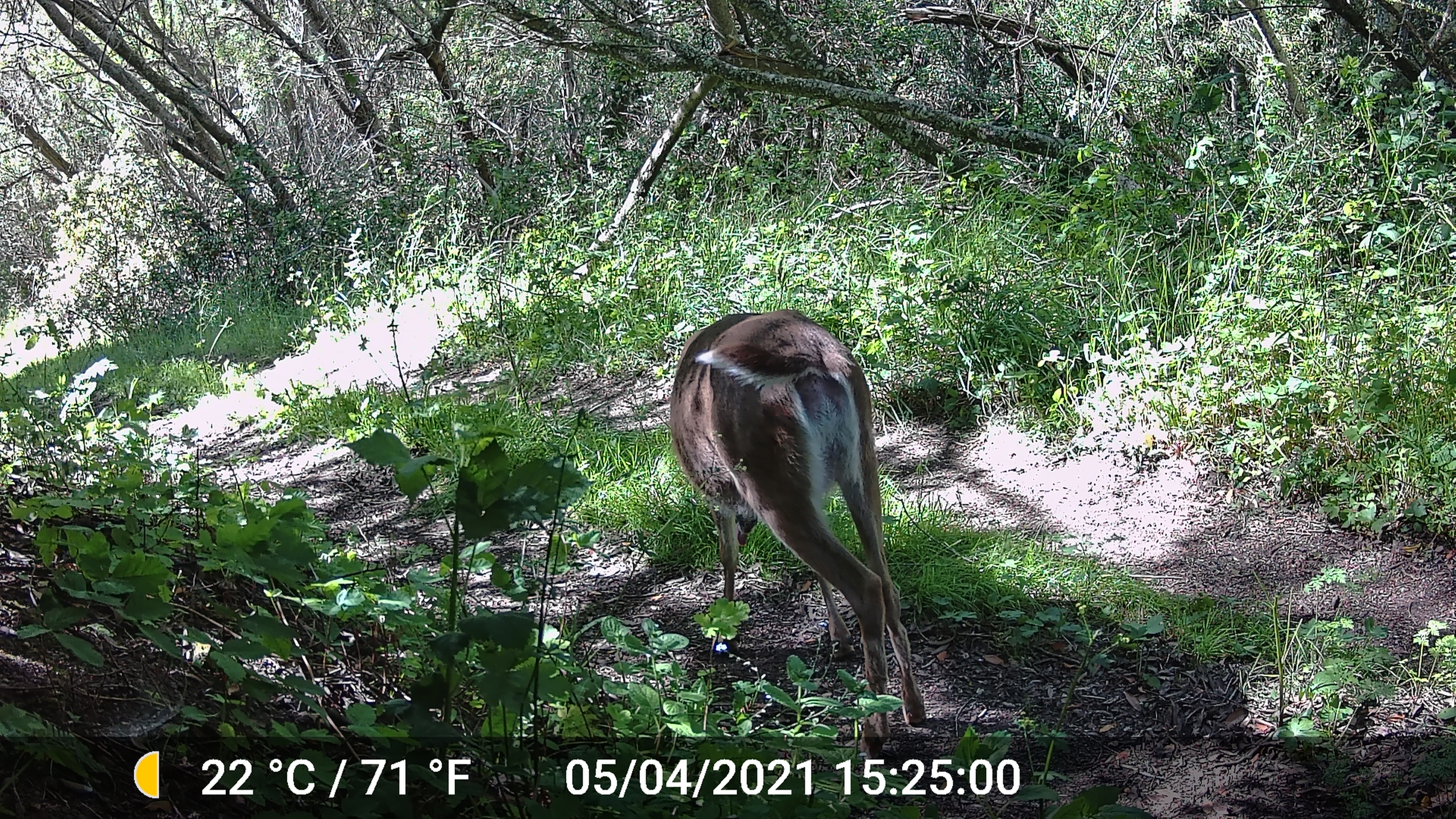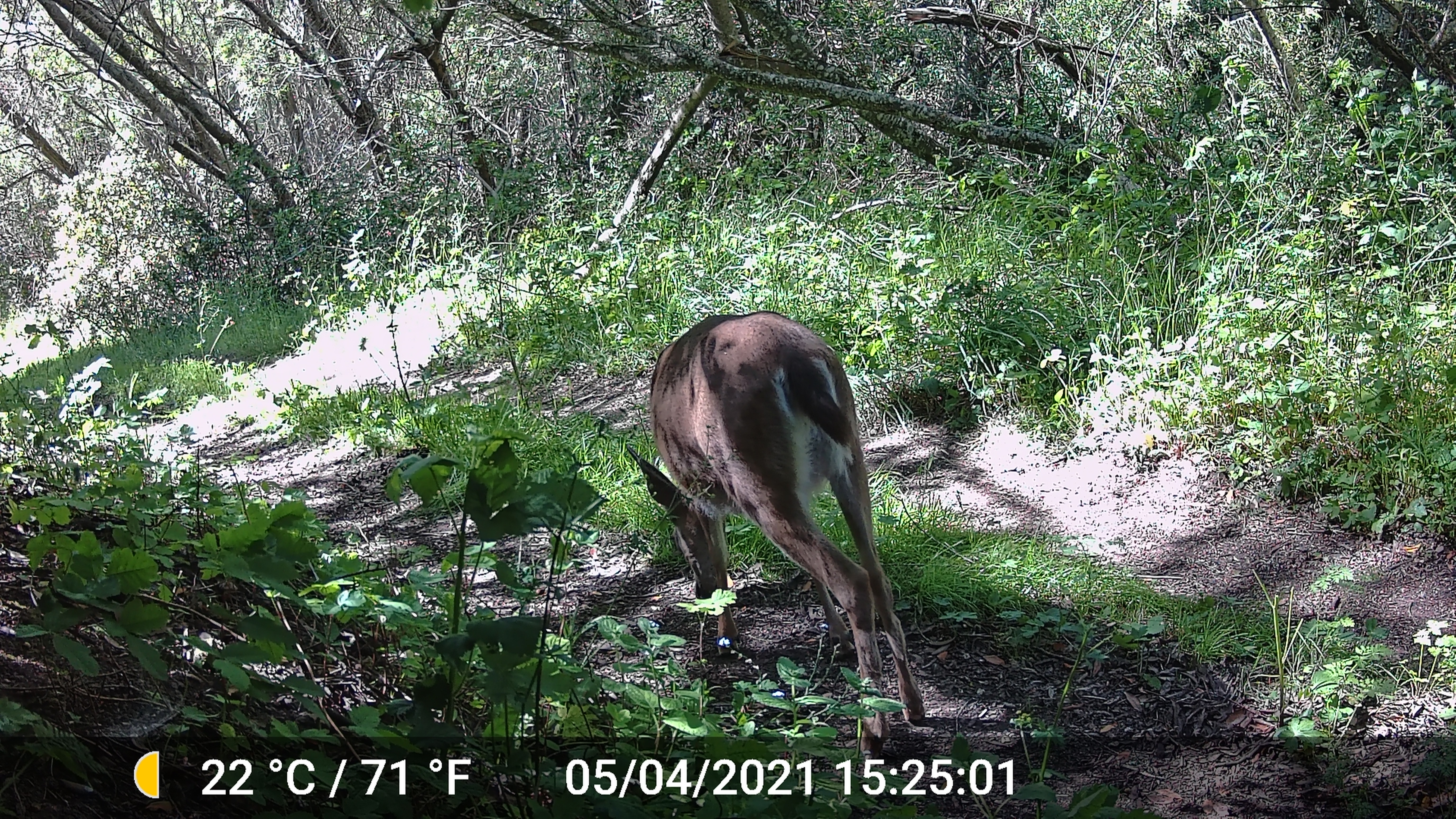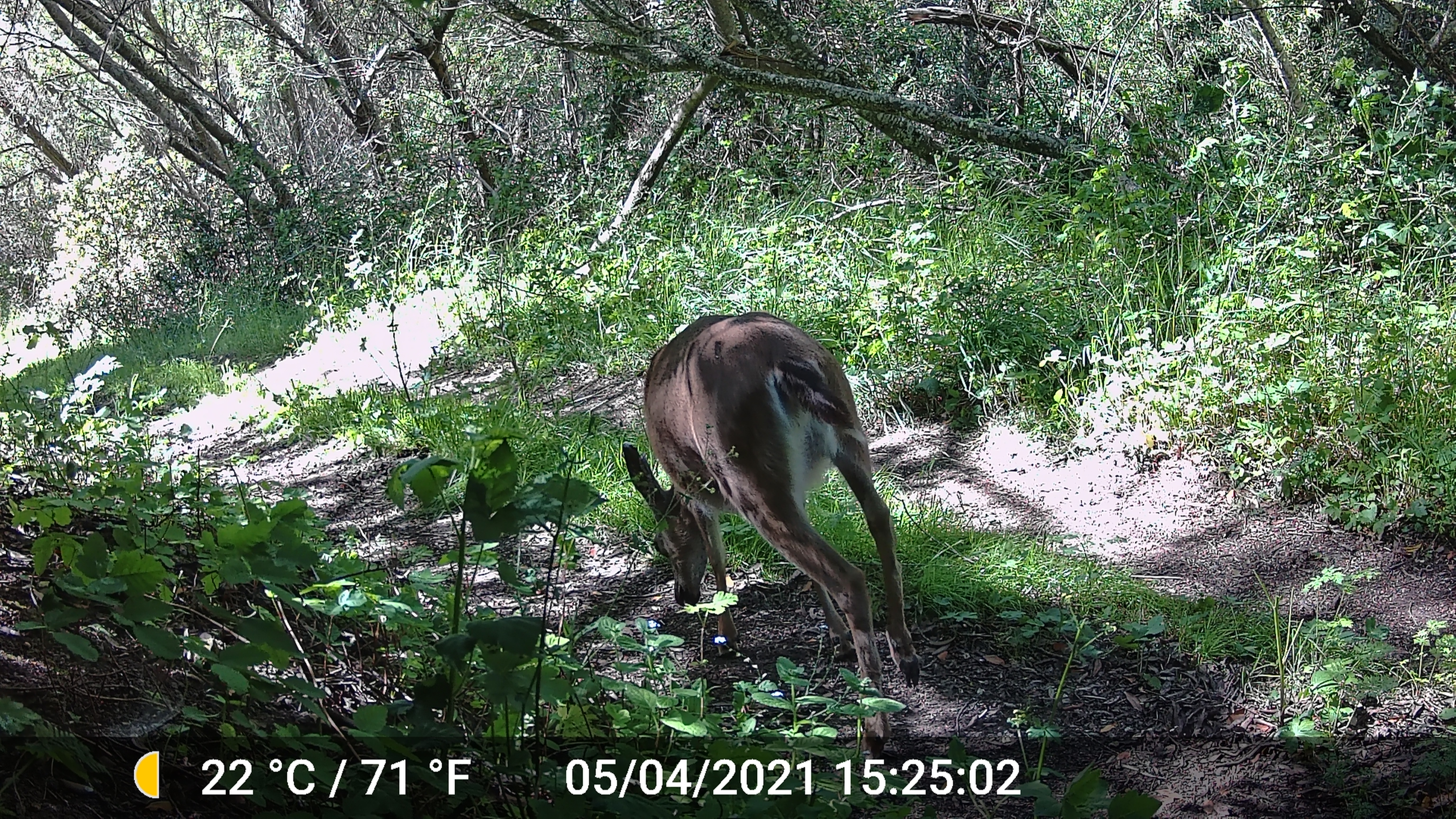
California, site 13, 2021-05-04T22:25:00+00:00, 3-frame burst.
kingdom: Animalia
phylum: Chordata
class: Mammalia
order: Artiodactyla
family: Cervidae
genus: Odocoileus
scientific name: Odocoileus hemionus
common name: mule deer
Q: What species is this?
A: Mule deer (Odocoileus hemionus).